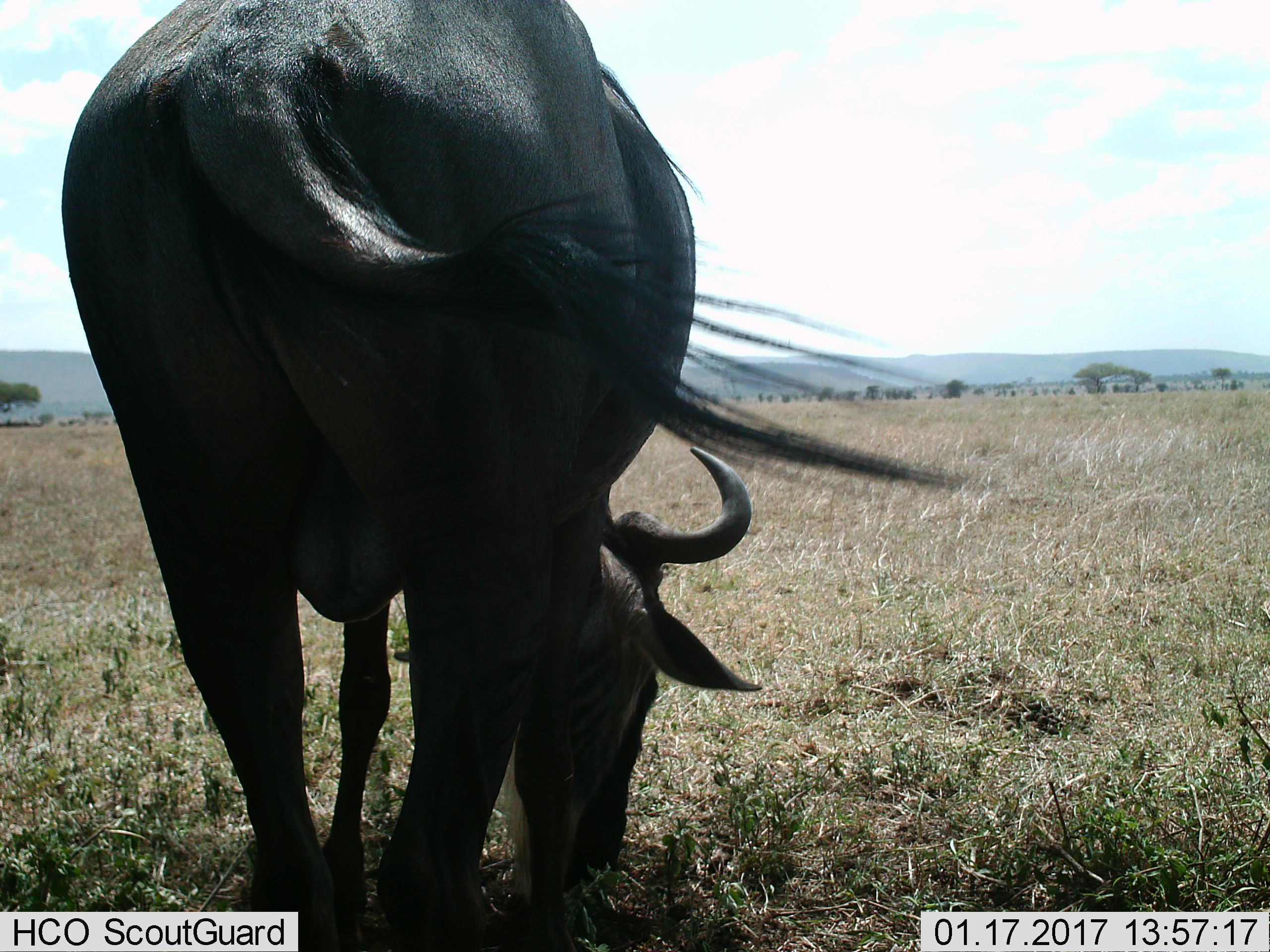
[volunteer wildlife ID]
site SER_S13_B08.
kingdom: Animalia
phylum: Chordata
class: Mammalia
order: Artiodactyla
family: Bovidae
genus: Connochaetes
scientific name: Connochaetes taurinus taurinus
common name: blue wildebeest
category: wildebeestblue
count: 1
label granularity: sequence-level